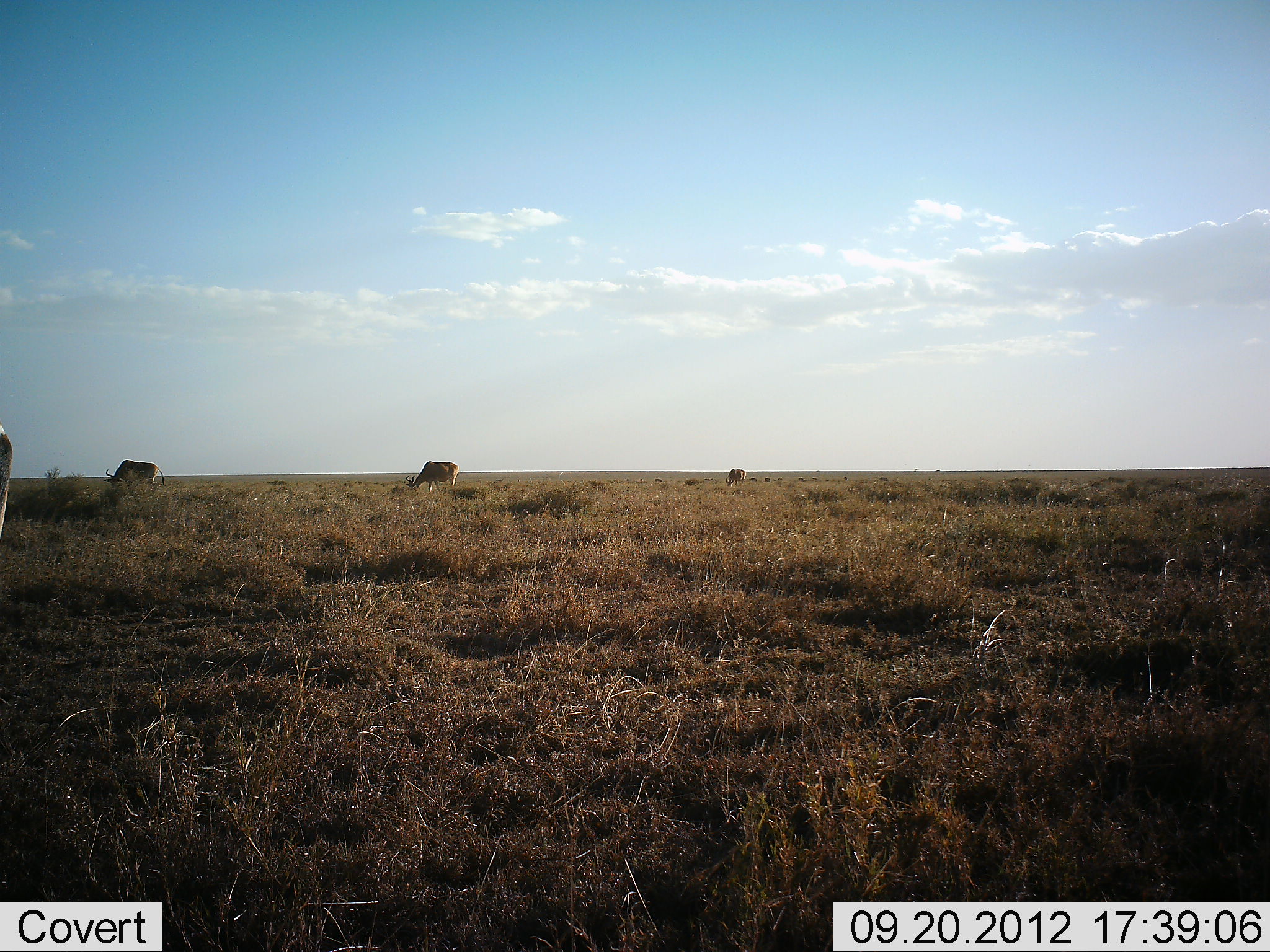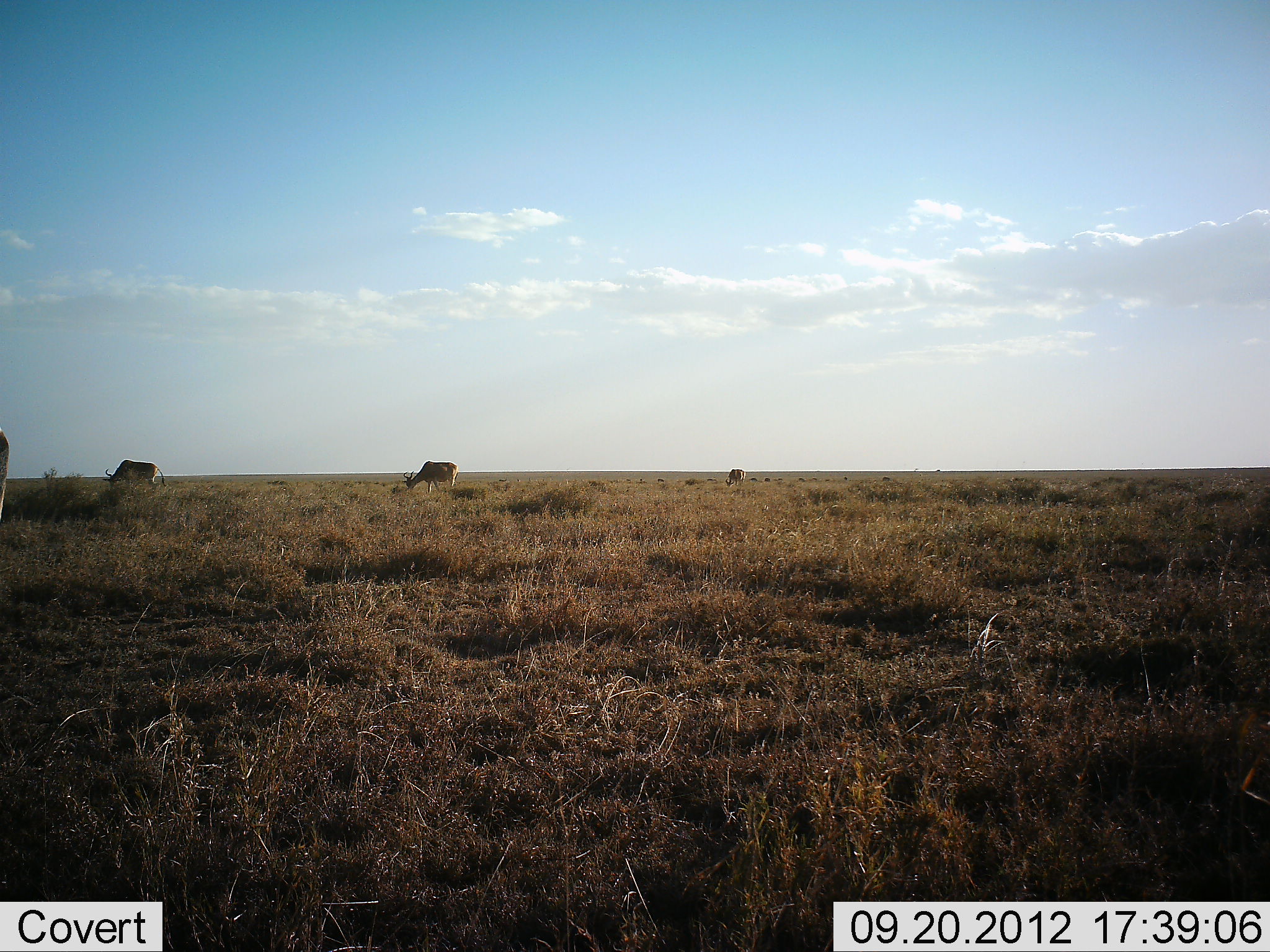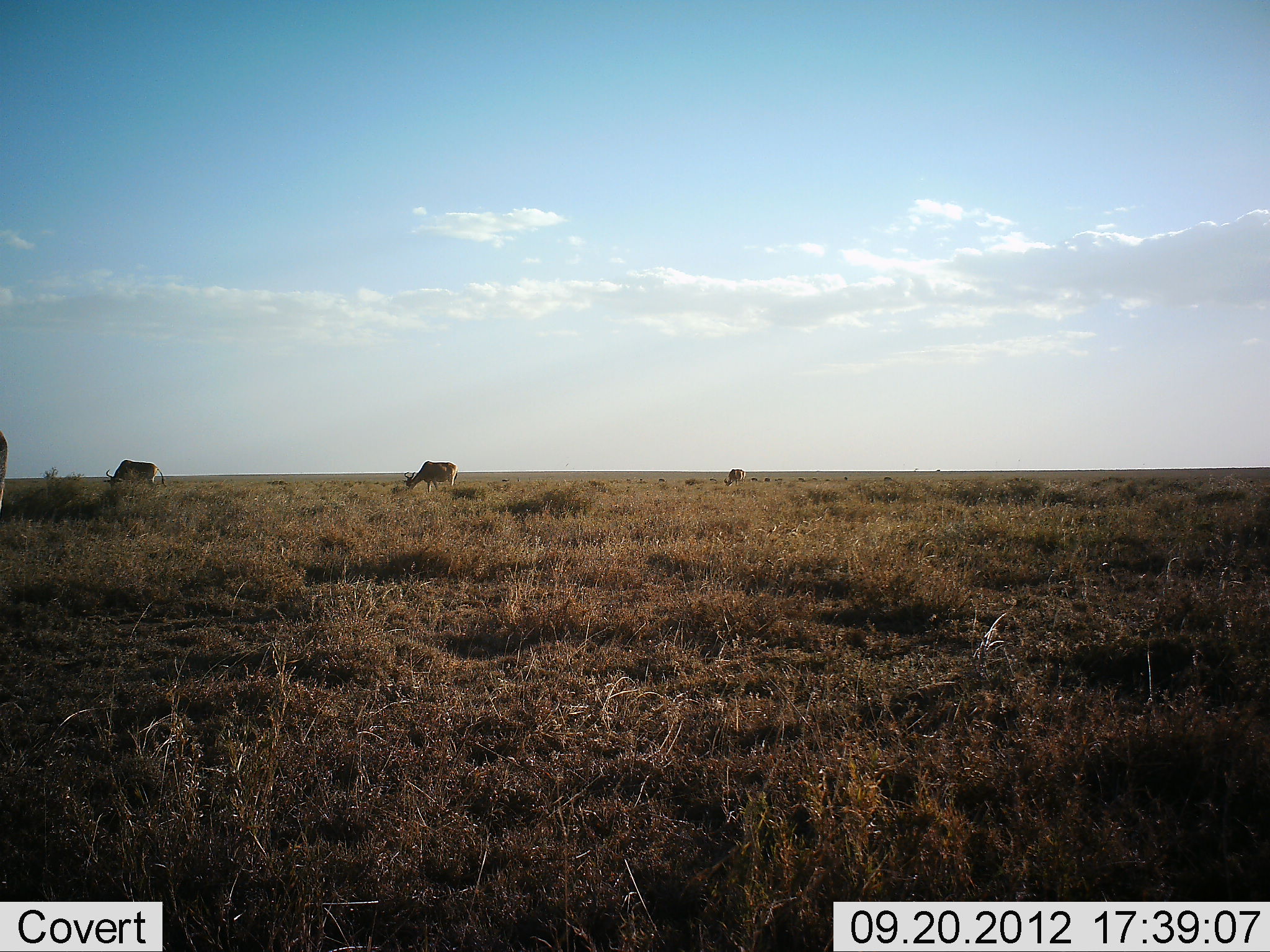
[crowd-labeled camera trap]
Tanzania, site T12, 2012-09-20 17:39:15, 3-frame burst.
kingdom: Animalia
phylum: Chordata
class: Mammalia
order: Artiodactyla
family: Bovidae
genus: Alcelaphus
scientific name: Alcelaphus buselaphus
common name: hartebeest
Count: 4.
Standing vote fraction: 30%.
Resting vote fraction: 0%.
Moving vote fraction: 10%.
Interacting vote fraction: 0%.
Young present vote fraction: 0%.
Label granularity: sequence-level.